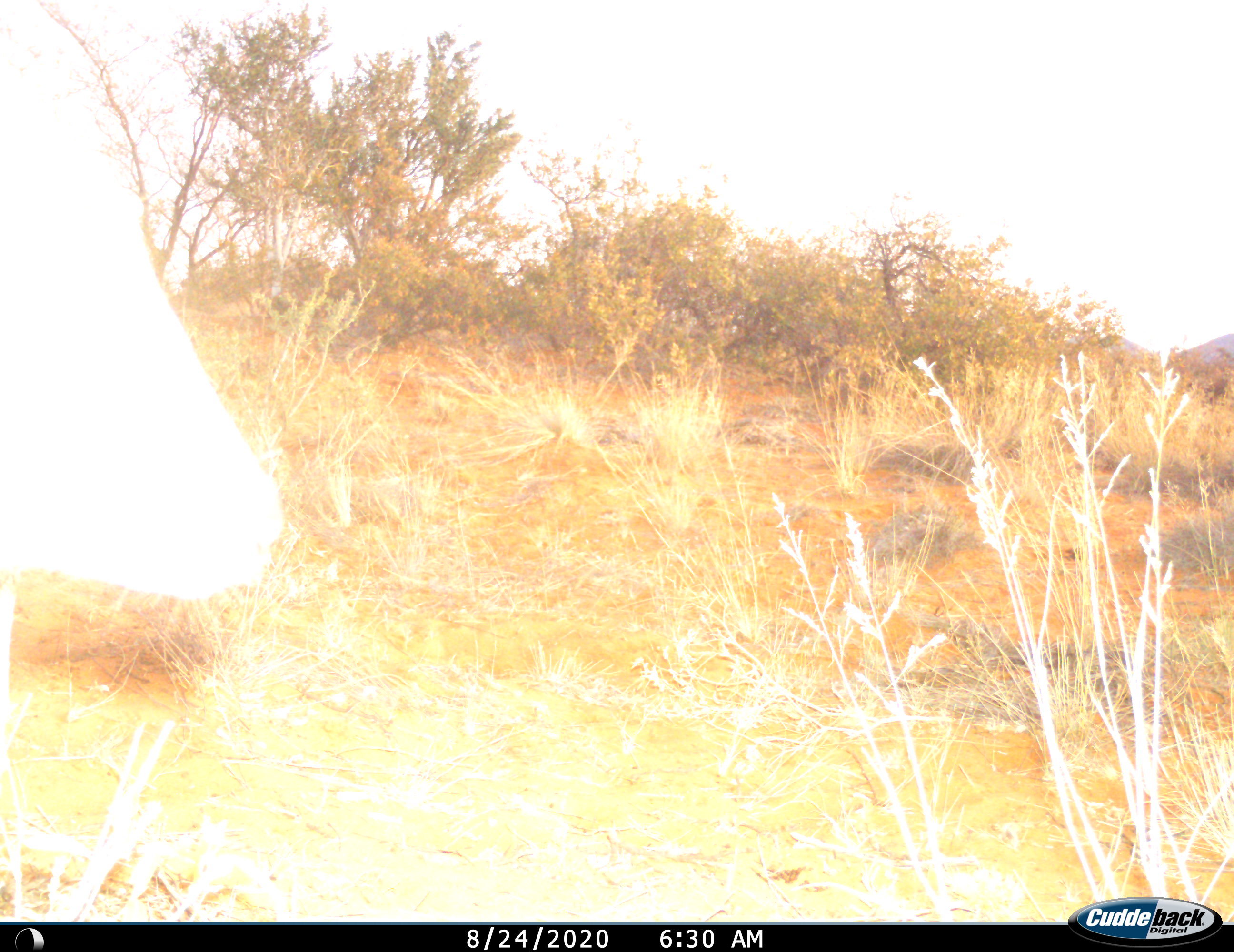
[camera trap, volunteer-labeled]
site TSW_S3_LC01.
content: unidentified animal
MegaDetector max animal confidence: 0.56